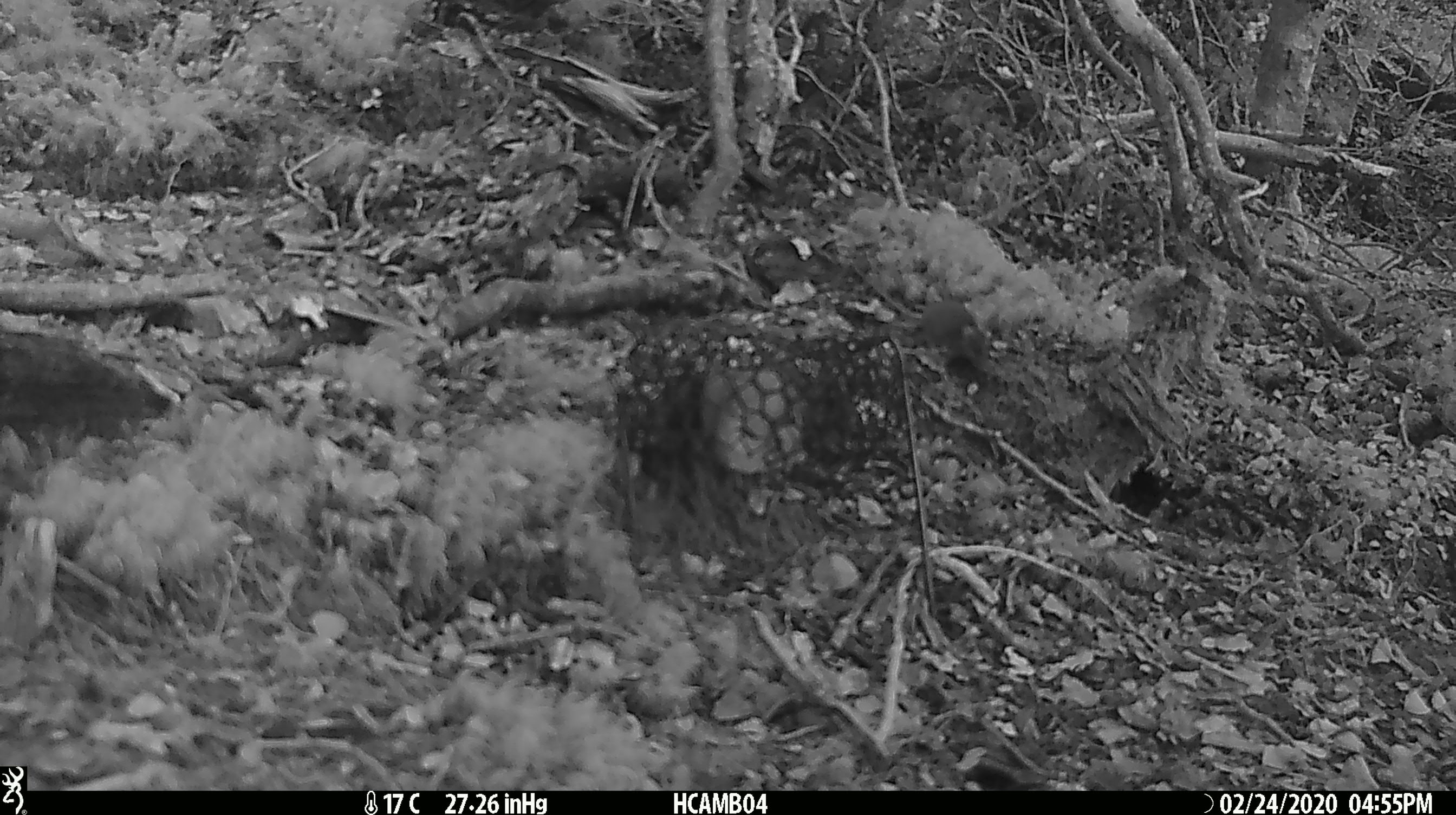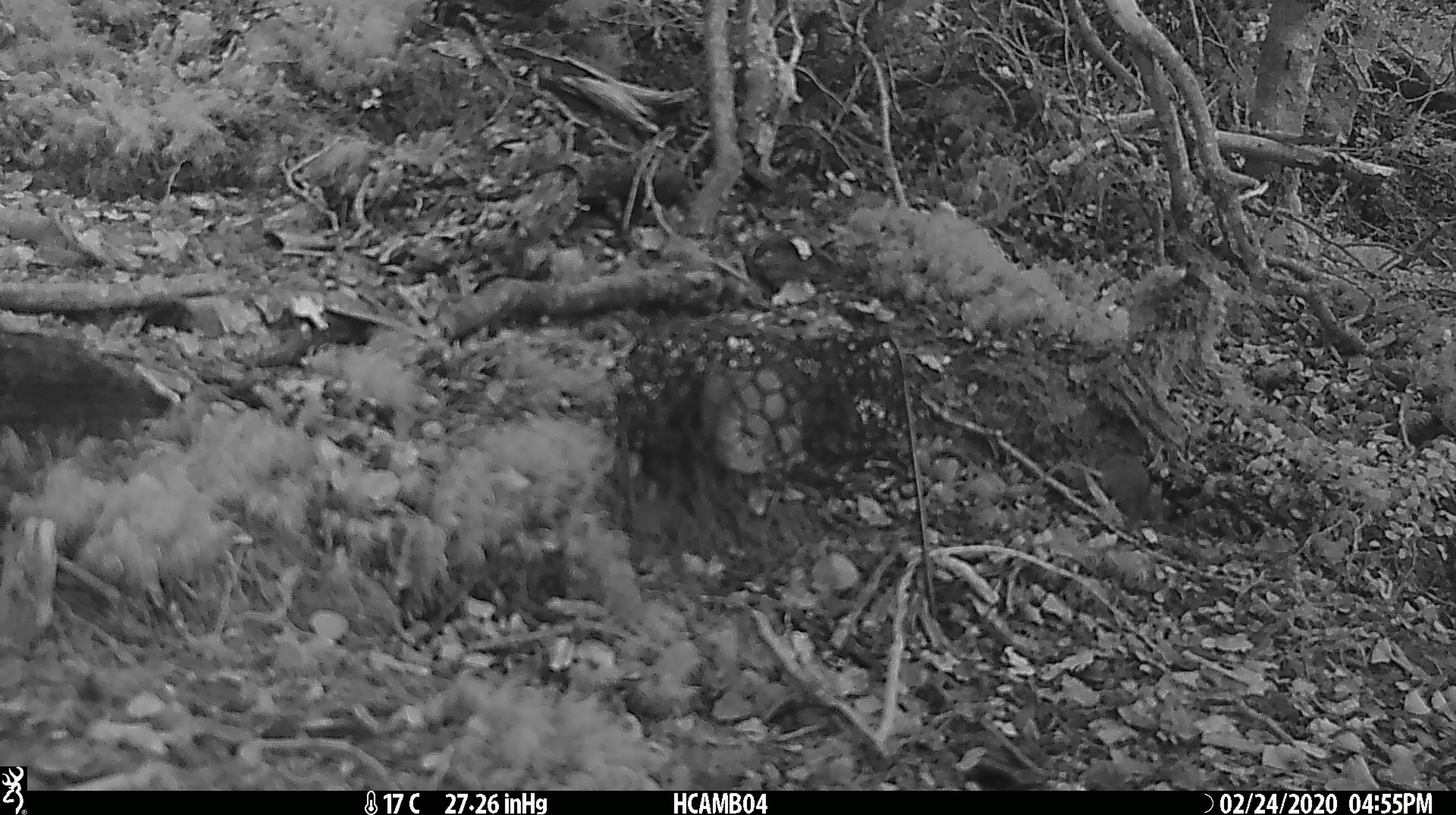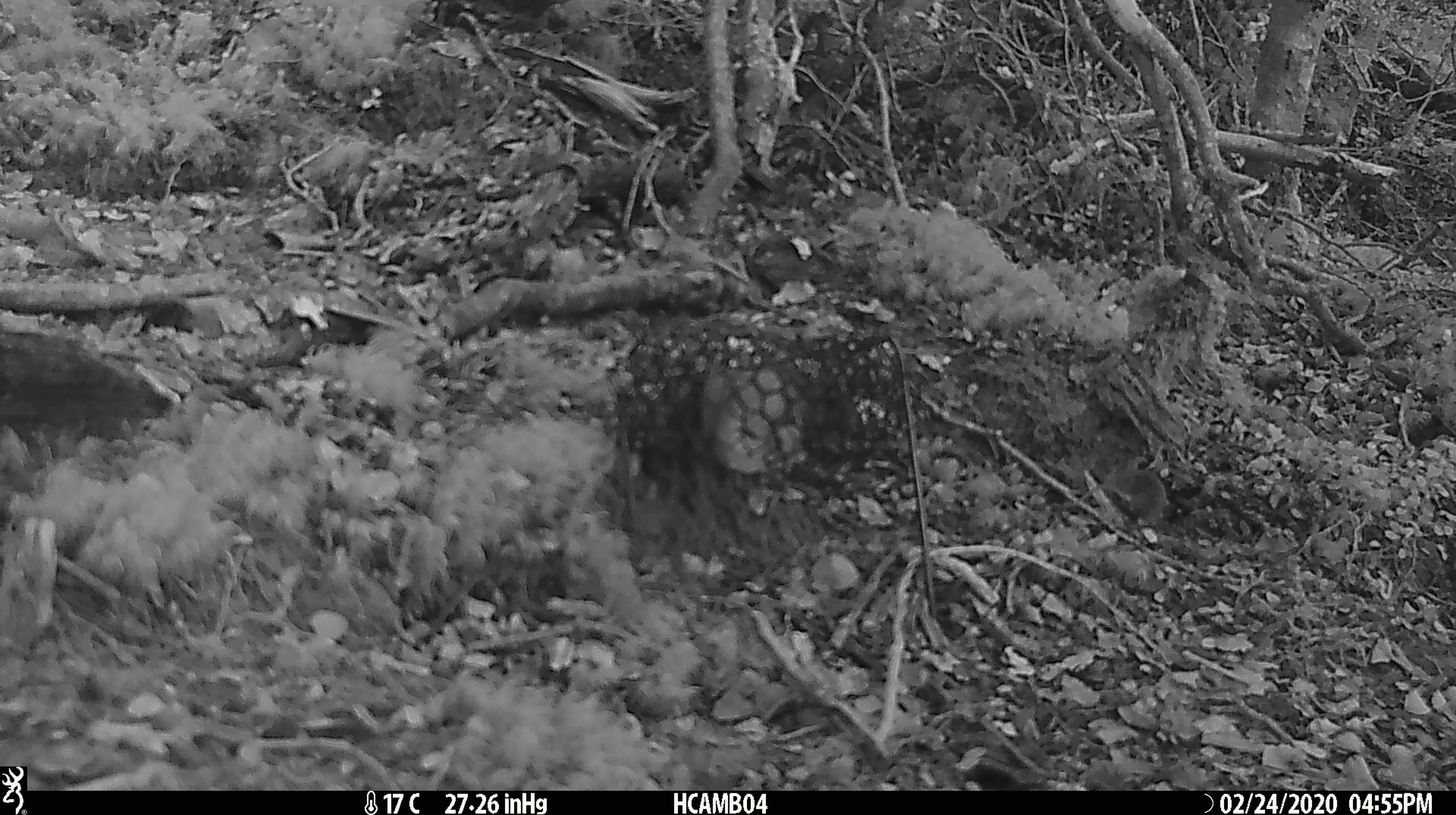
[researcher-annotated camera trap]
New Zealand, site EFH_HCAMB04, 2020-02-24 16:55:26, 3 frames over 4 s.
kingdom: Animalia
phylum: Chordata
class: Mammalia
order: Rodentia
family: Muridae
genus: Mus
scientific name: Mus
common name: mouse